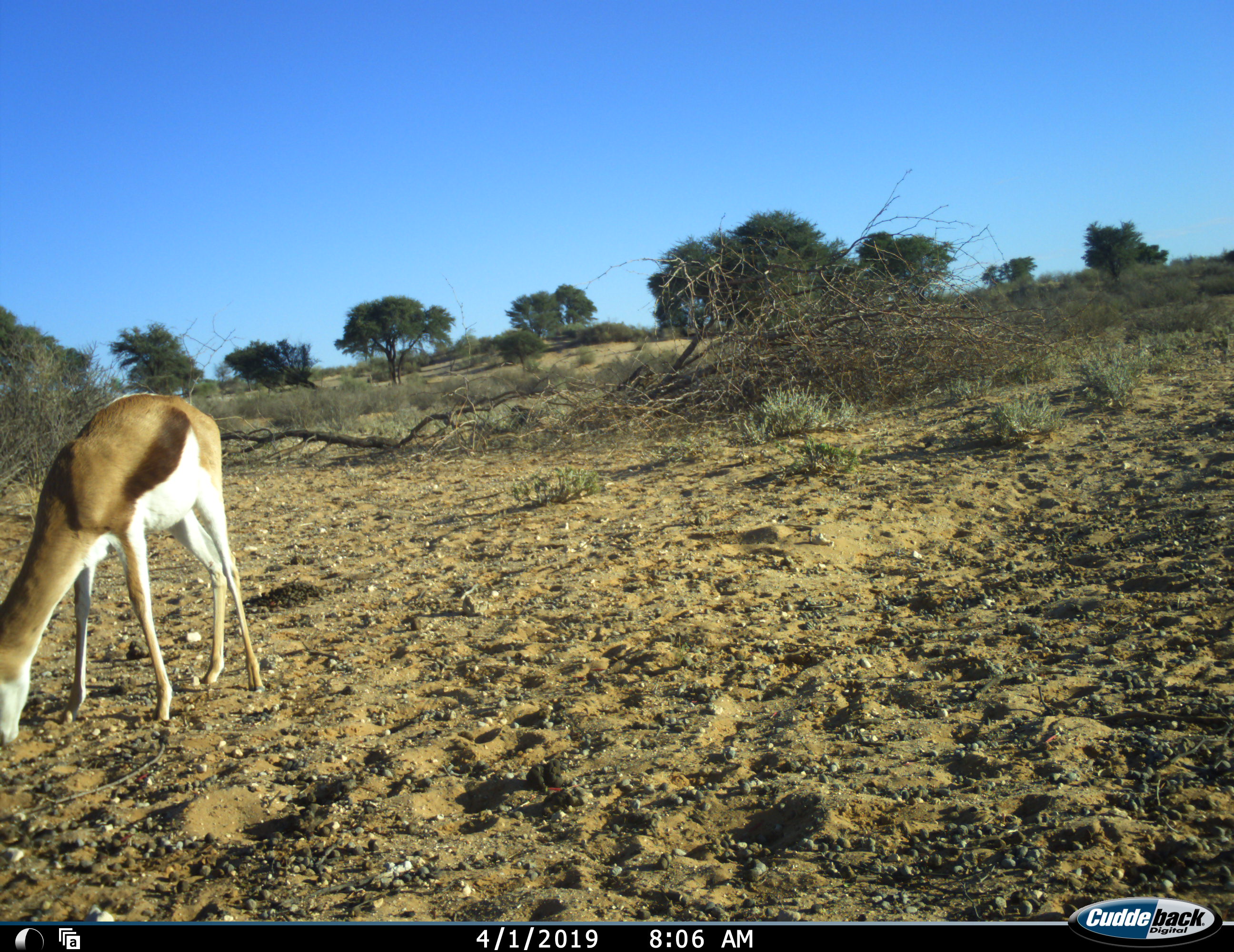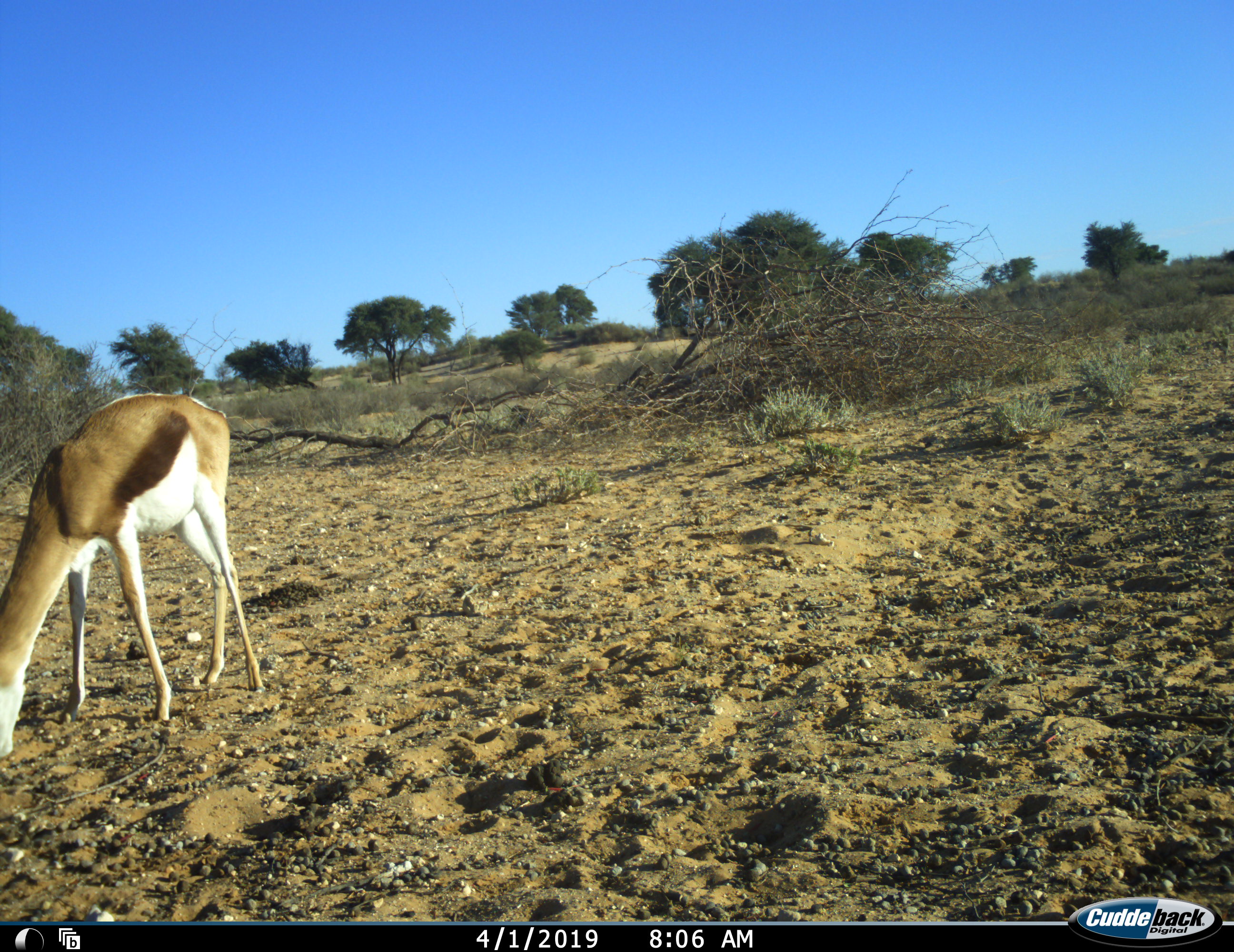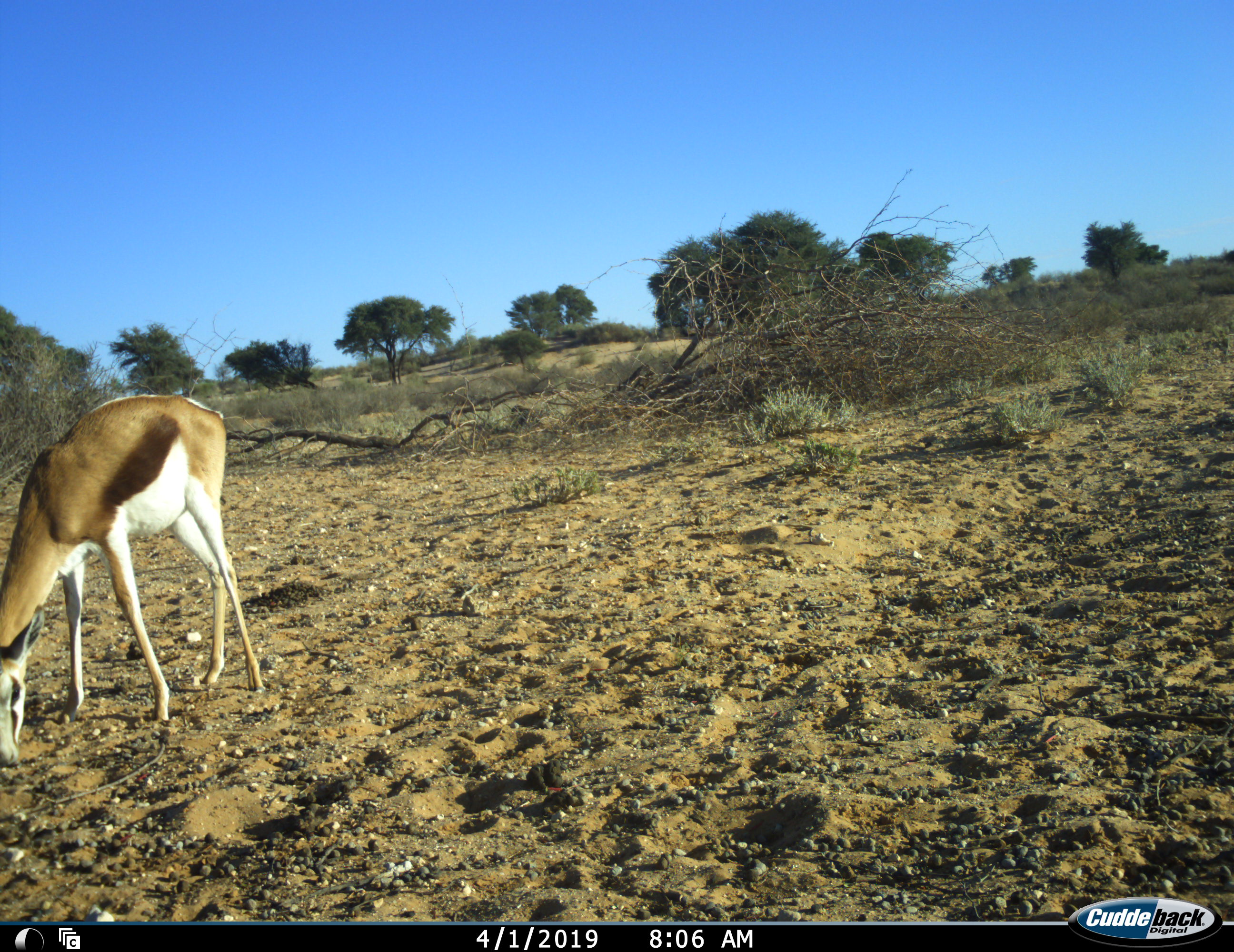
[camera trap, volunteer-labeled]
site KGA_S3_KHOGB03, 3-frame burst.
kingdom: Animalia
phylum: Chordata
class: Mammalia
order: Artiodactyla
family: Bovidae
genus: Antidorcas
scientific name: Antidorcas marsupialis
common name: springbok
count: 1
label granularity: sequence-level